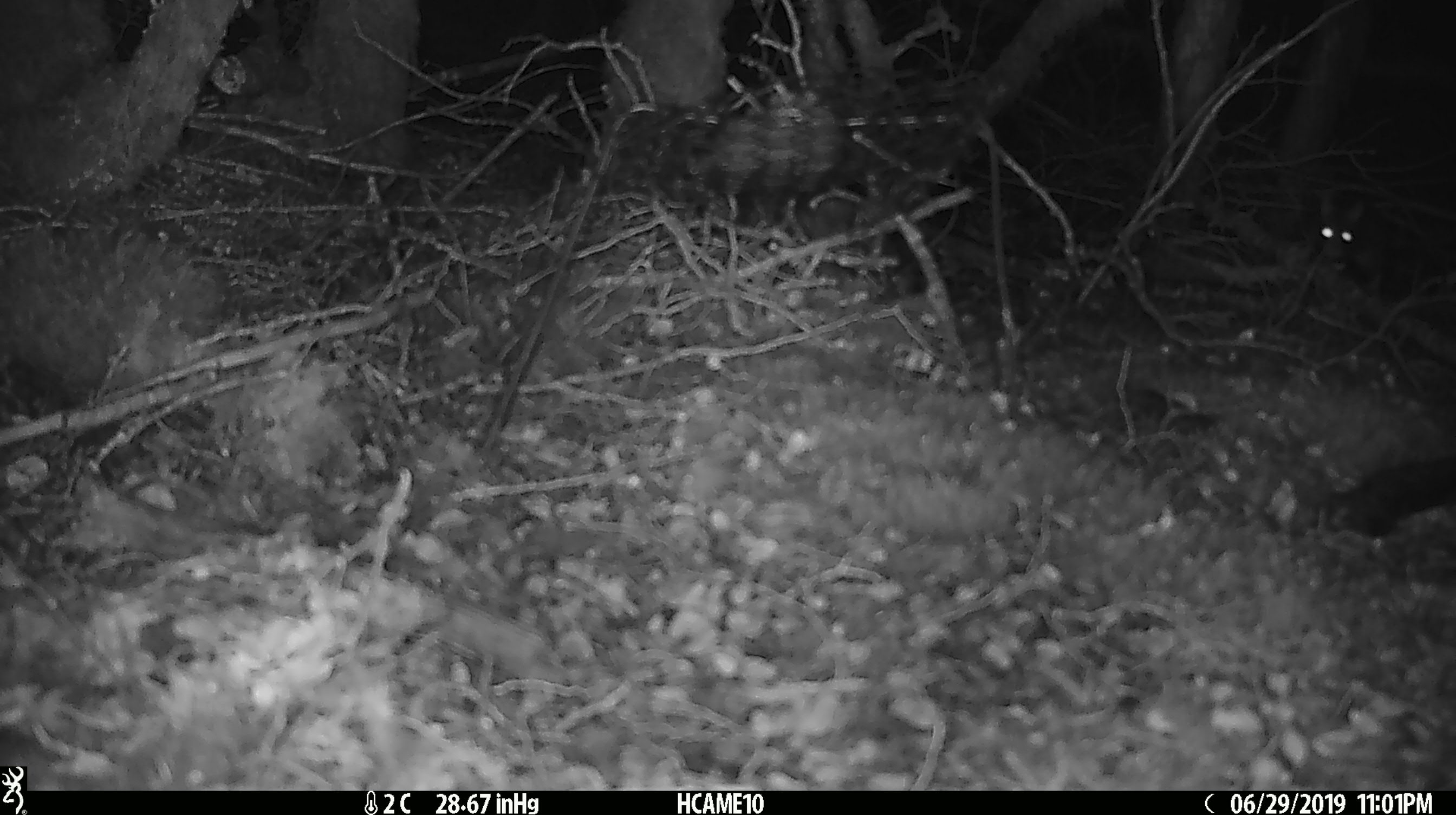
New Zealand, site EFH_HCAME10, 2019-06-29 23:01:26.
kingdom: Animalia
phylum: Chordata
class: Mammalia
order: Rodentia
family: Muridae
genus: Rattus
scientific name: Rattus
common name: rat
Rat (Rattus).